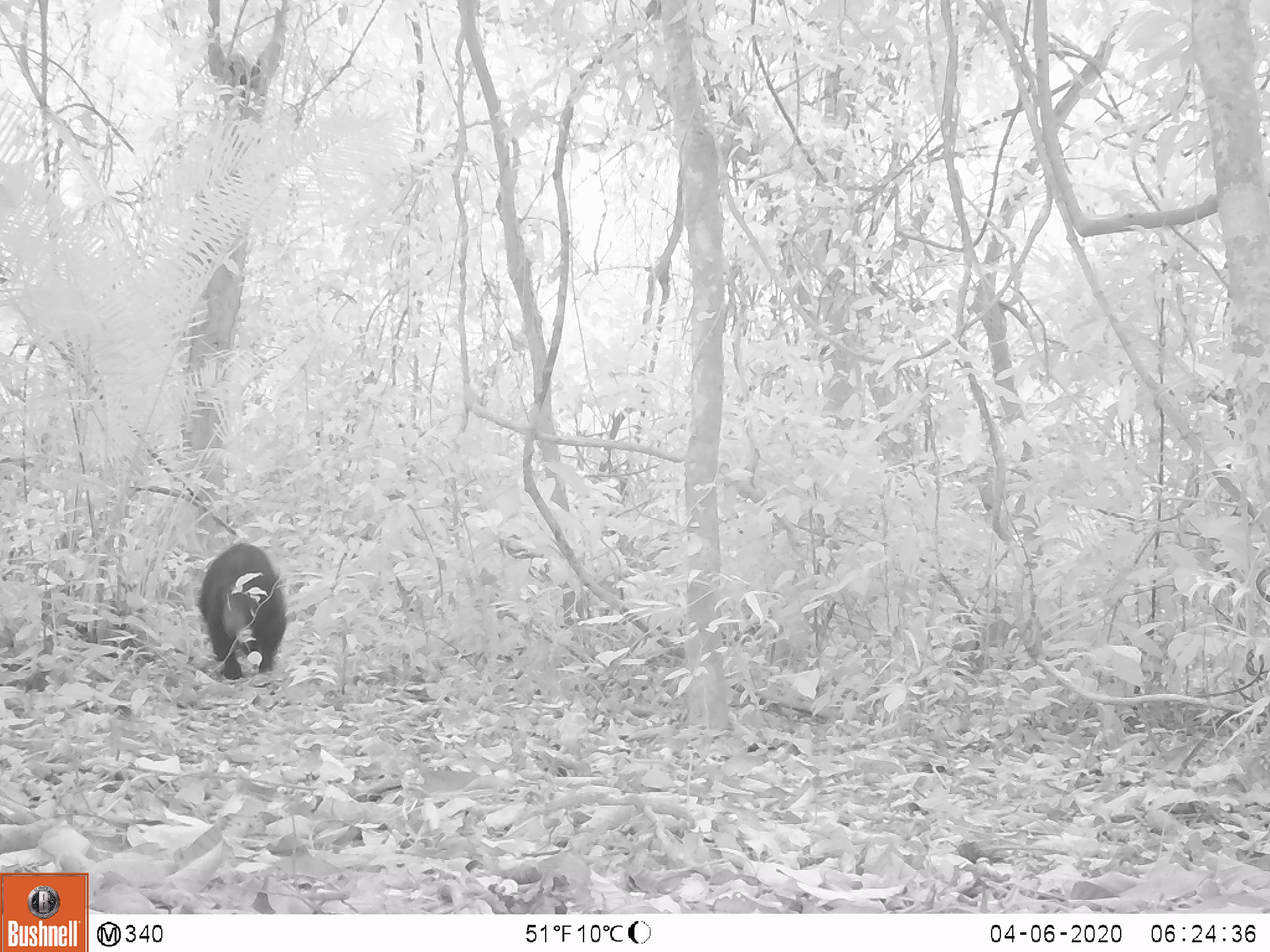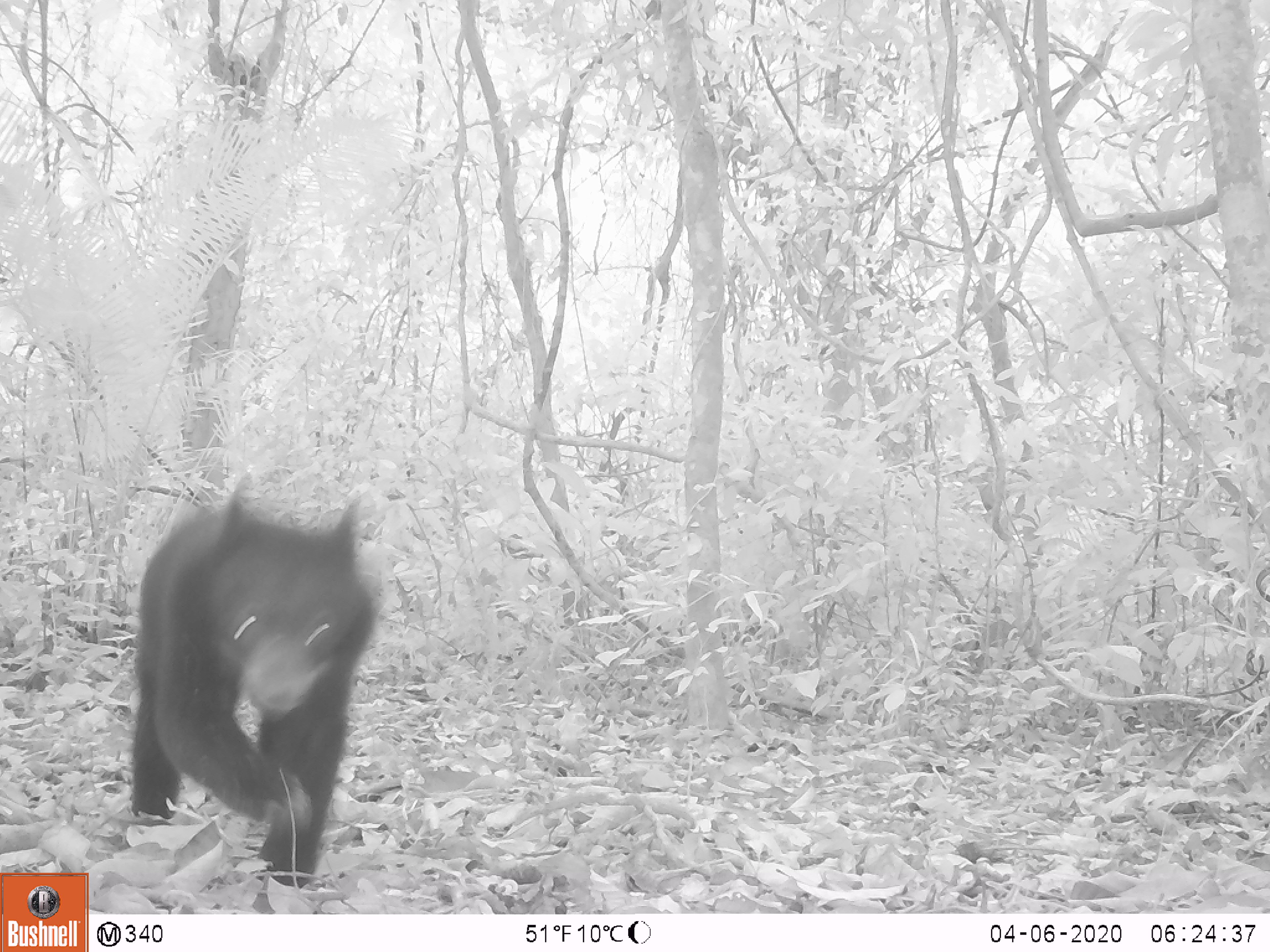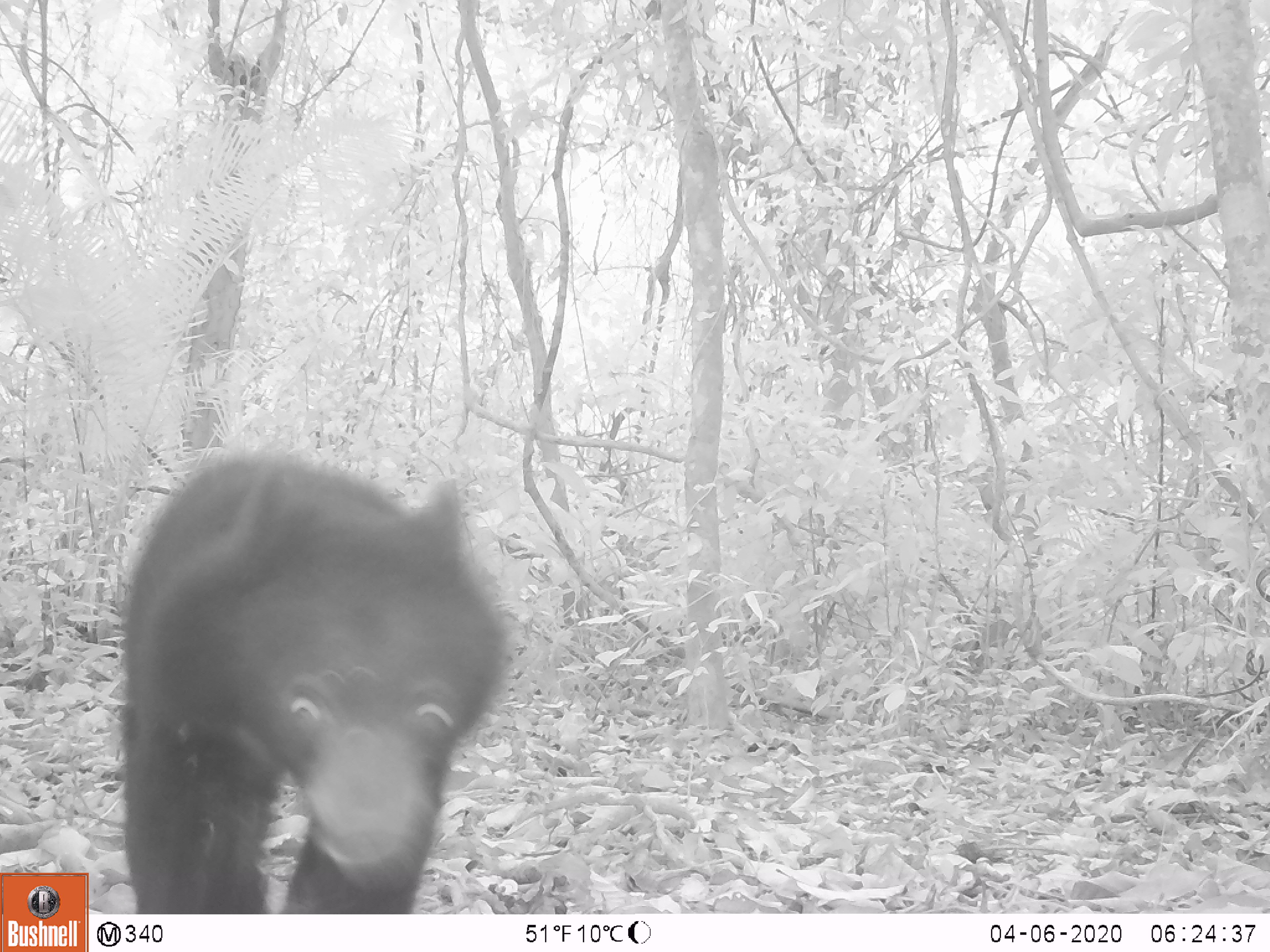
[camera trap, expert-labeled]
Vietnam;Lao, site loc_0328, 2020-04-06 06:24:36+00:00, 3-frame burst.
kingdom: Animalia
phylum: Chordata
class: Mammalia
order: Carnivora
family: Ursidae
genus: Ursus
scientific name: Ursus thibetanus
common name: asian black bear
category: asiatic black bear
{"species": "asiatic black bear (asian black bear) (Ursus thibetanus)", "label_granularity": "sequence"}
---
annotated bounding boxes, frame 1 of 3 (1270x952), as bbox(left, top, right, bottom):
asiatic black bear: bbox(196, 542, 287, 680)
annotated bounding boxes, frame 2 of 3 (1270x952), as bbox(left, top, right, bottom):
asiatic black bear: bbox(124, 468, 377, 887)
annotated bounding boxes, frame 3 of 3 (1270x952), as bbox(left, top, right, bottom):
asiatic black bear: bbox(111, 450, 508, 914)